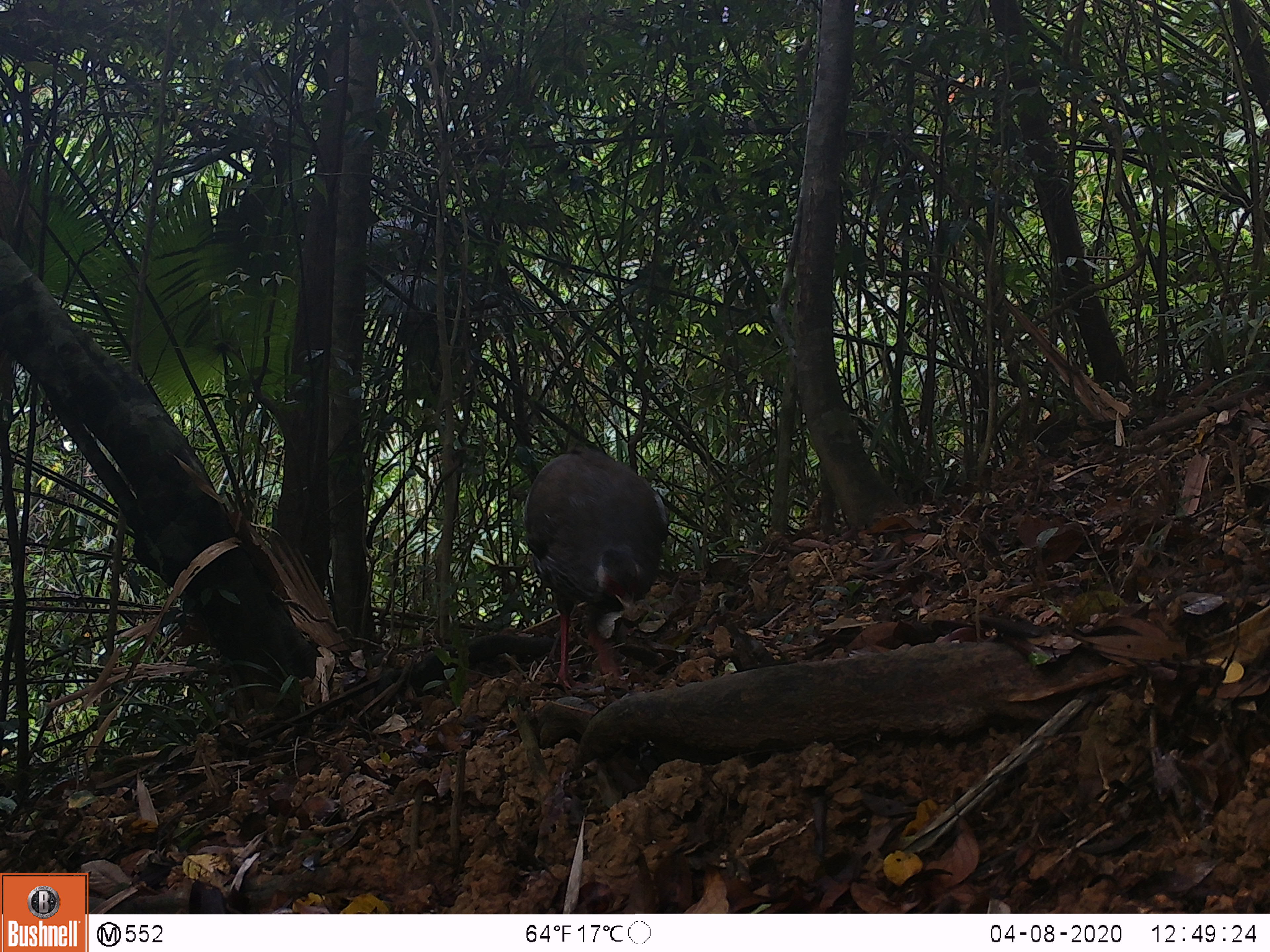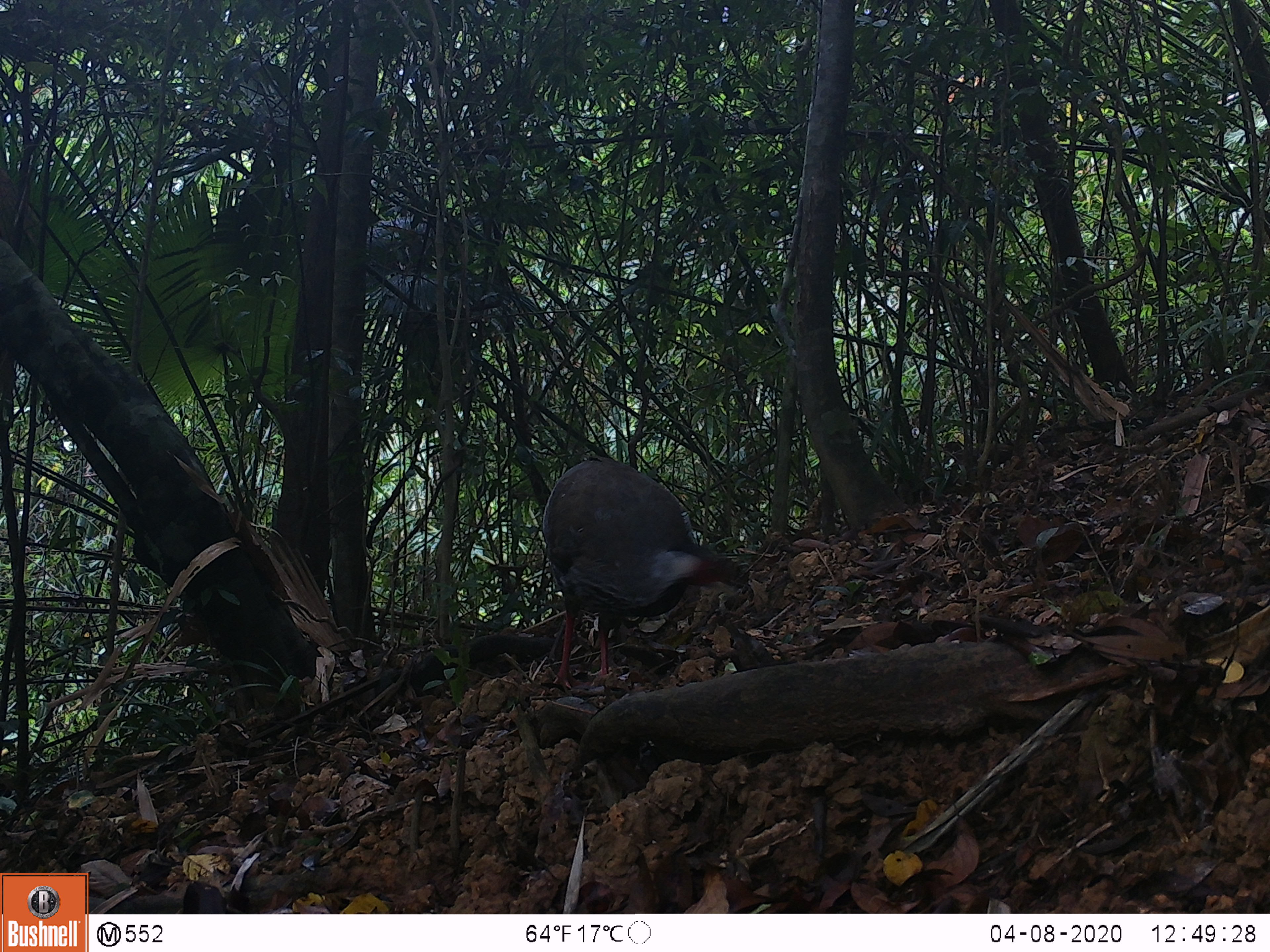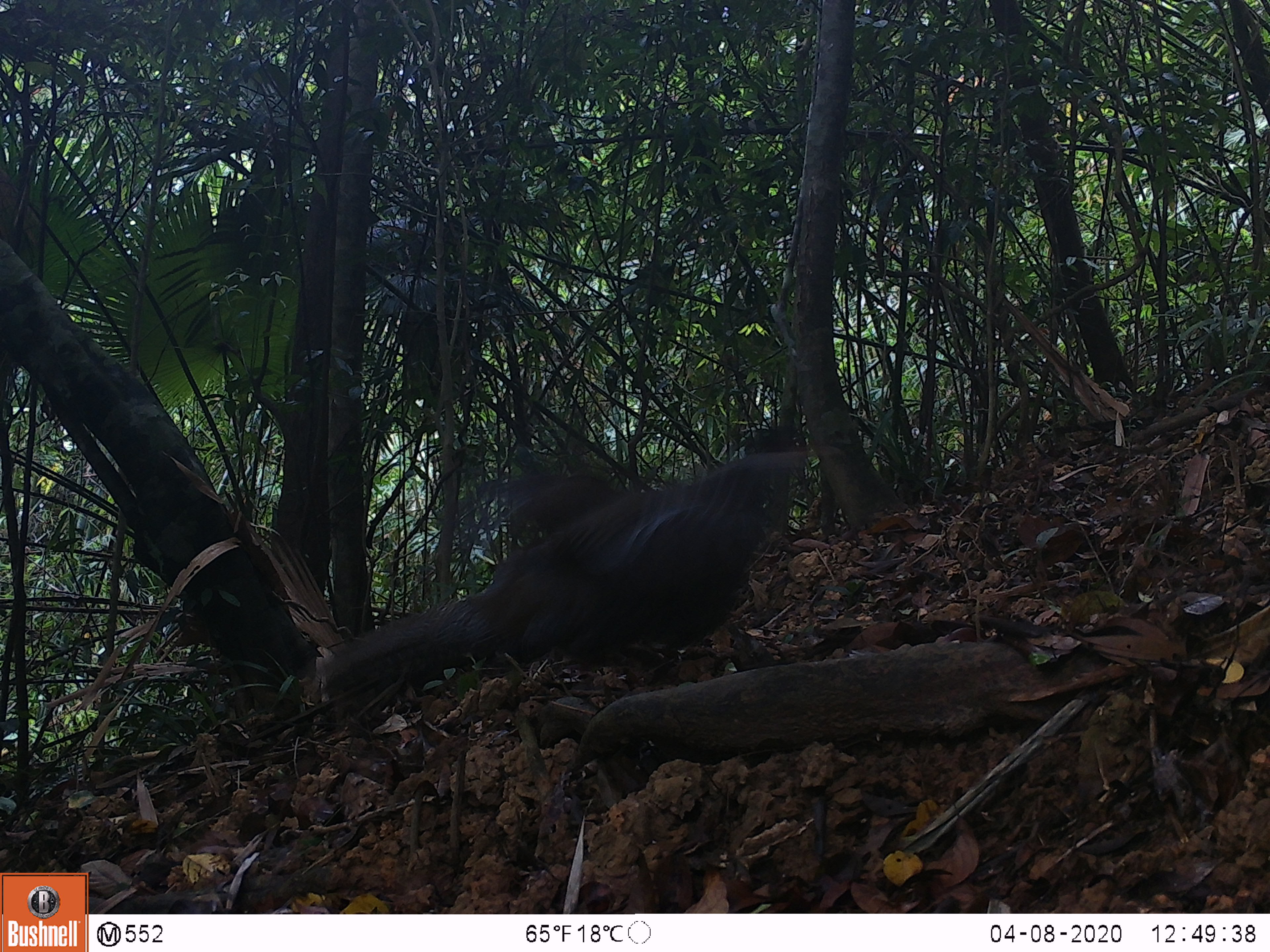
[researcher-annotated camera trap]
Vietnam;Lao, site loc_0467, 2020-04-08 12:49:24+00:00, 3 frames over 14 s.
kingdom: Animalia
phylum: Chordata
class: Aves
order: Galliformes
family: Phasianidae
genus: Lophura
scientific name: Lophura nycthemera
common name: silver pheasant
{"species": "silver pheasant (Lophura nycthemera)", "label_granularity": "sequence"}